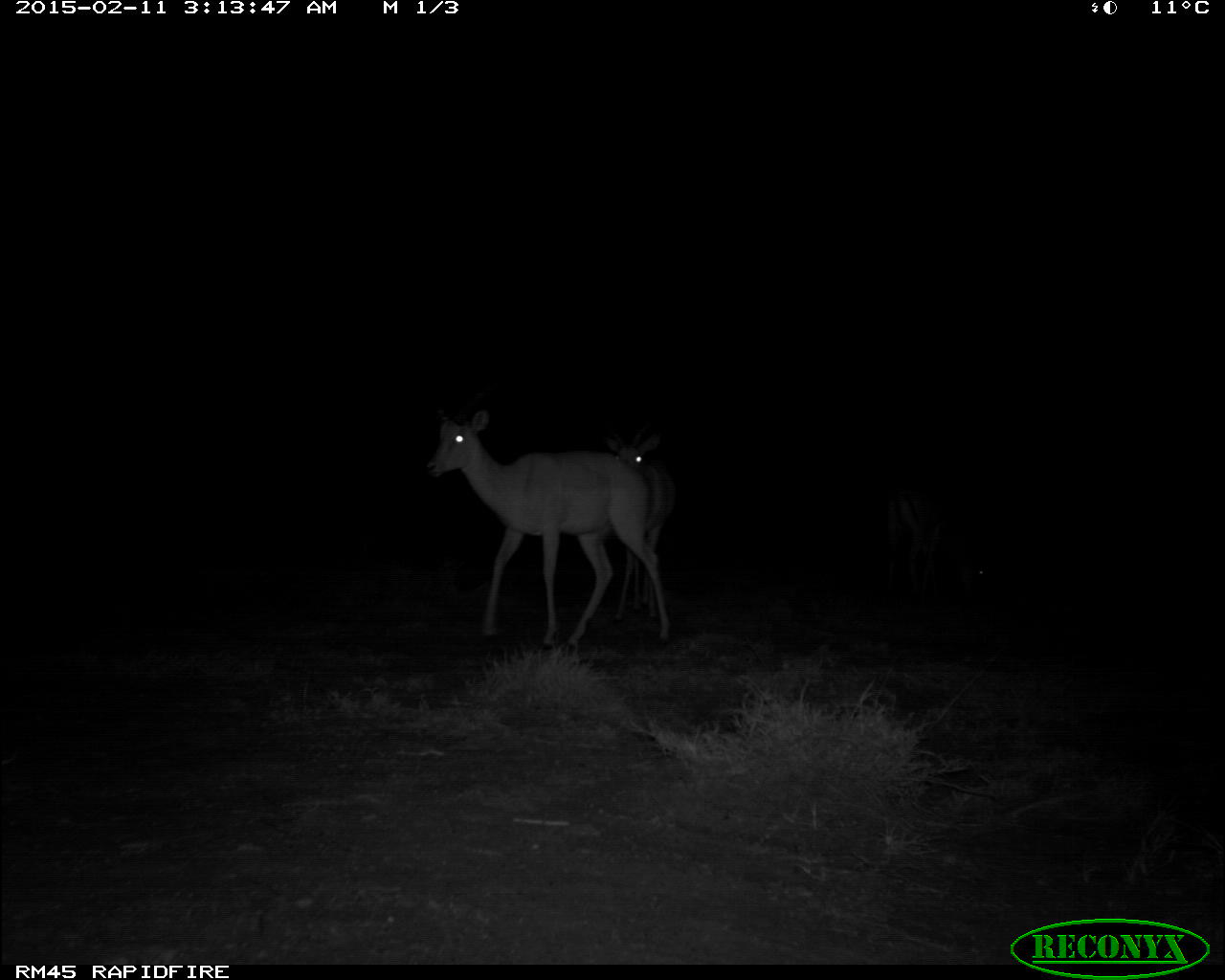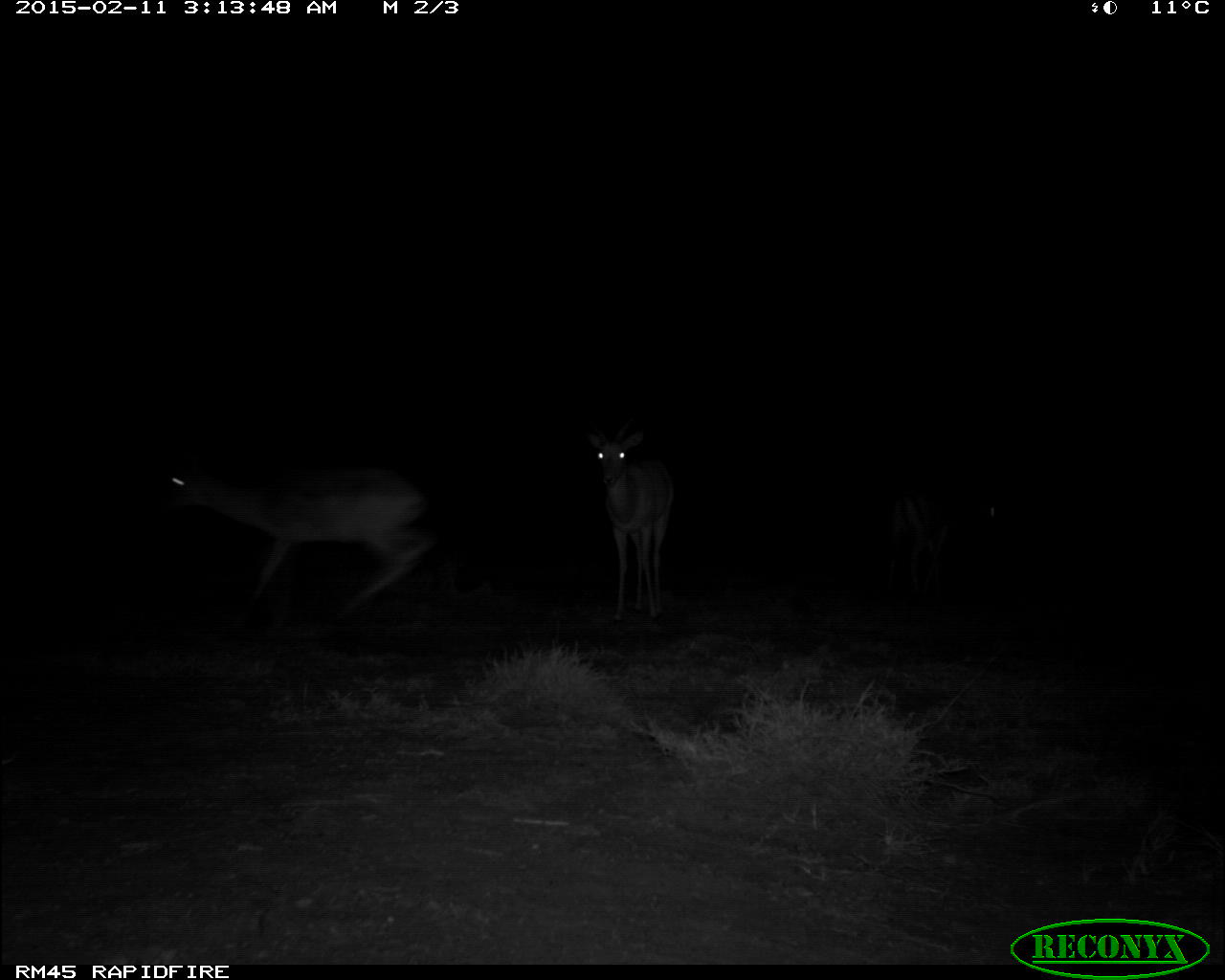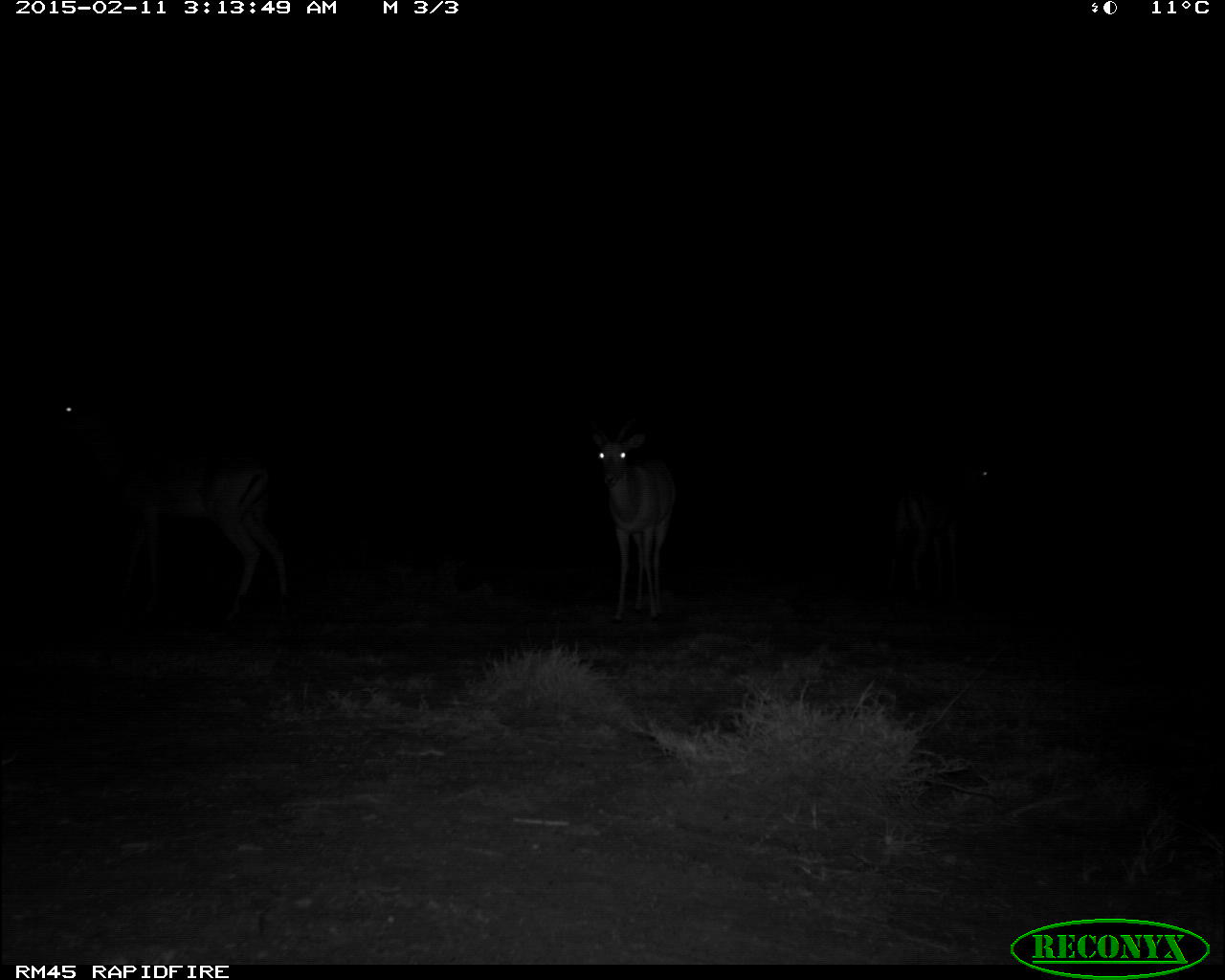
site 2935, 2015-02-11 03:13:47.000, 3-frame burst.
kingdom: Animalia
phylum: Chordata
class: Mammalia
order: Artiodactyla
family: Bovidae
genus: Aepyceros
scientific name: Aepyceros melampus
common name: impala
Aepyceros melampus (impala), count 3.